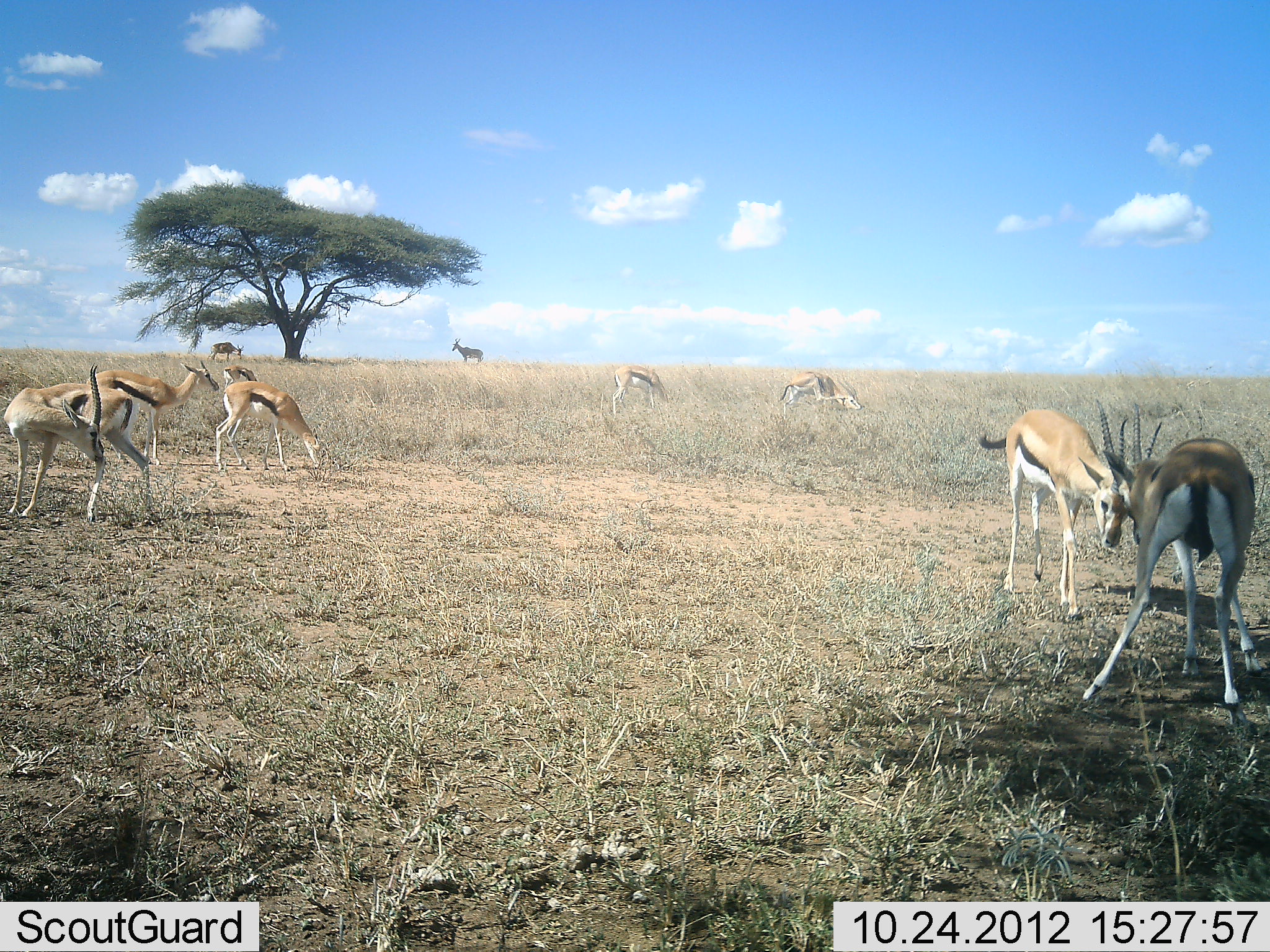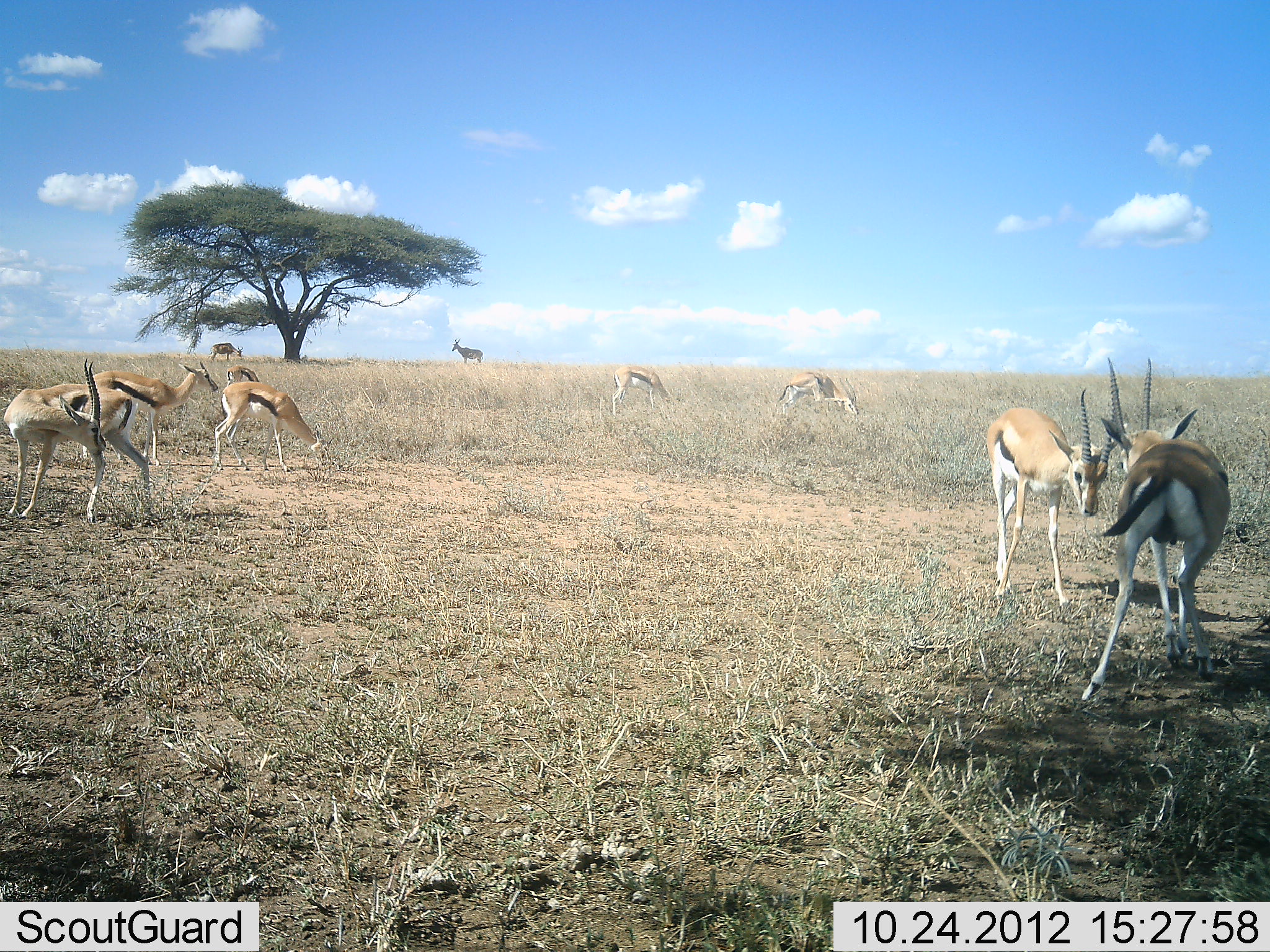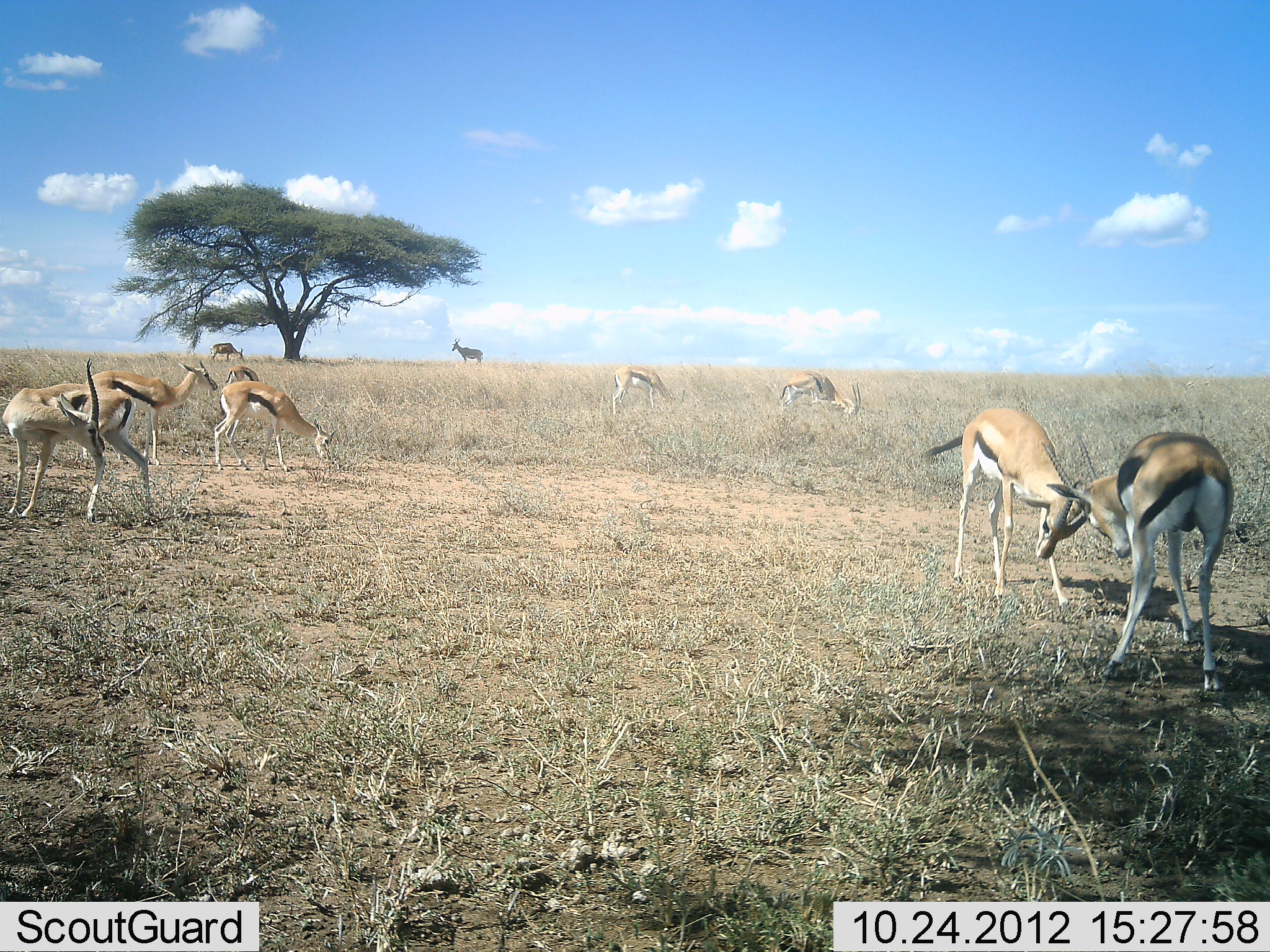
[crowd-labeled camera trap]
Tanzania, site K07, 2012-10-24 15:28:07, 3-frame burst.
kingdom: Animalia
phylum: Chordata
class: Mammalia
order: Artiodactyla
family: Bovidae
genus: Eudorcas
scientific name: Eudorcas thomsonii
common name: thomson's gazelle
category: gazellethomsons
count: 9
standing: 62%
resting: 0%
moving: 38%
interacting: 81%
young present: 0%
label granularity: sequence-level